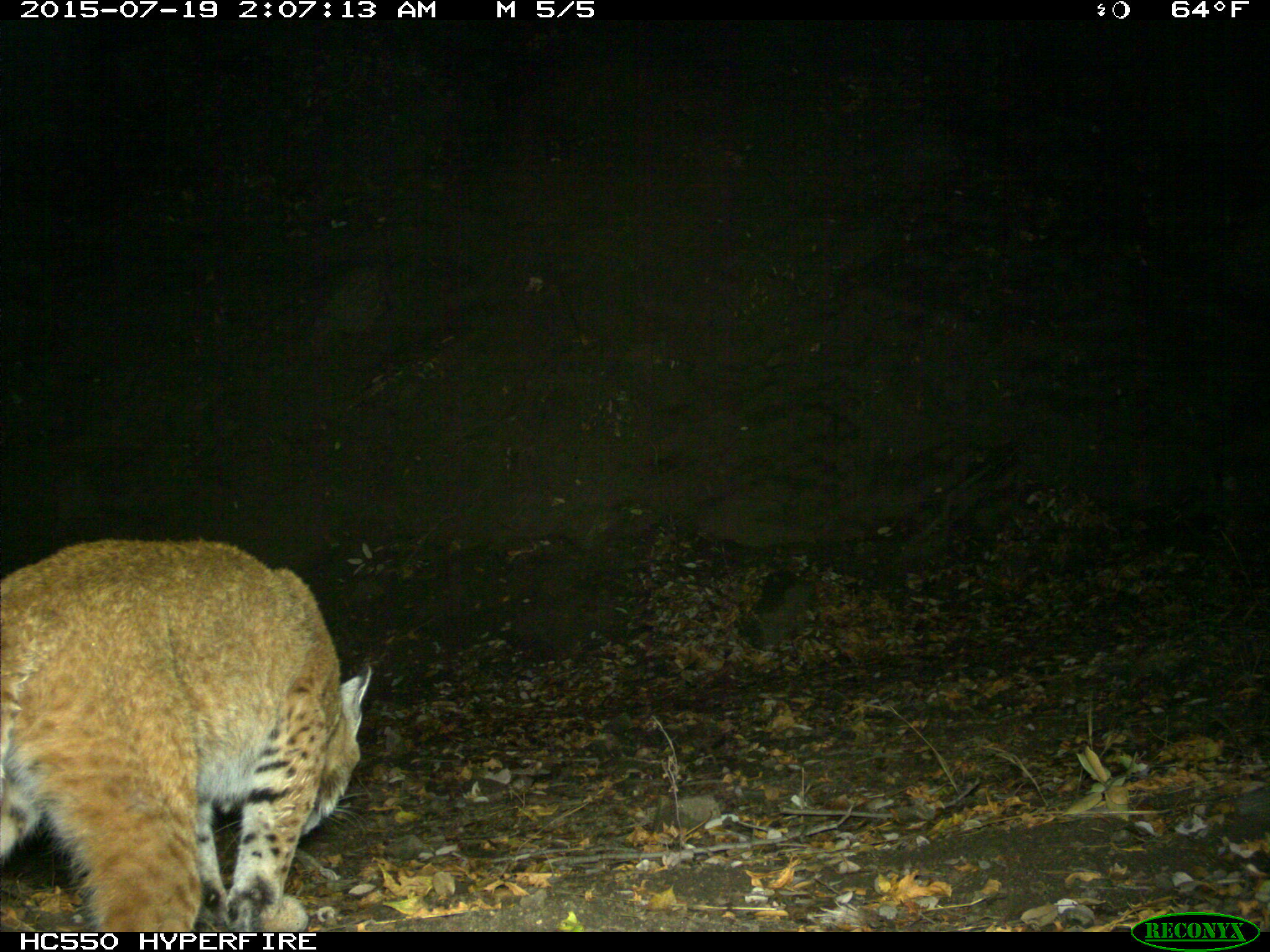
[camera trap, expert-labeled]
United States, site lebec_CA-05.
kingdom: Animalia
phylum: Chordata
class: Mammalia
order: Carnivora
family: Felidae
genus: Lynx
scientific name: Lynx rufus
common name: bobcat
Lynx rufus (bobcat).